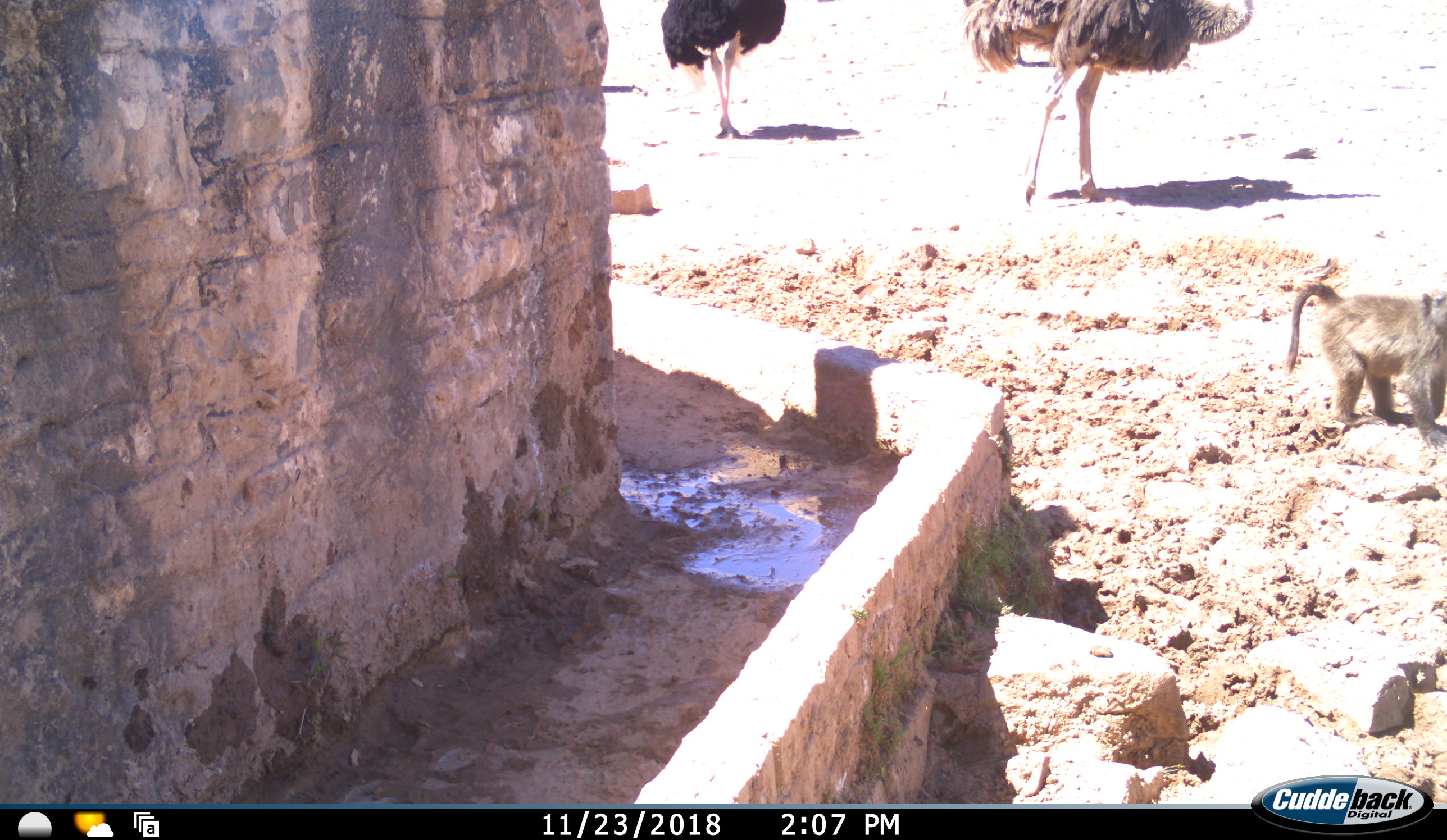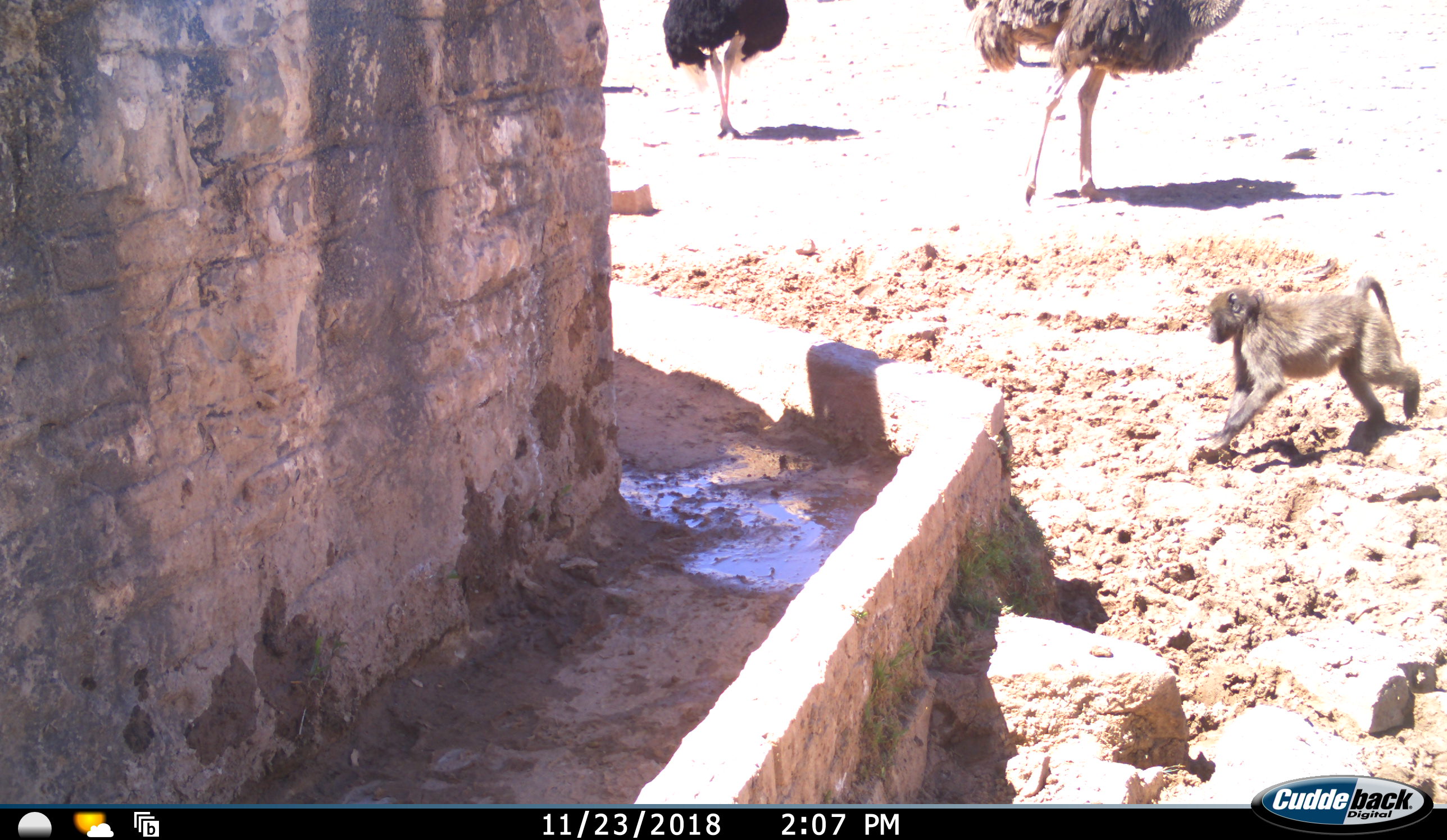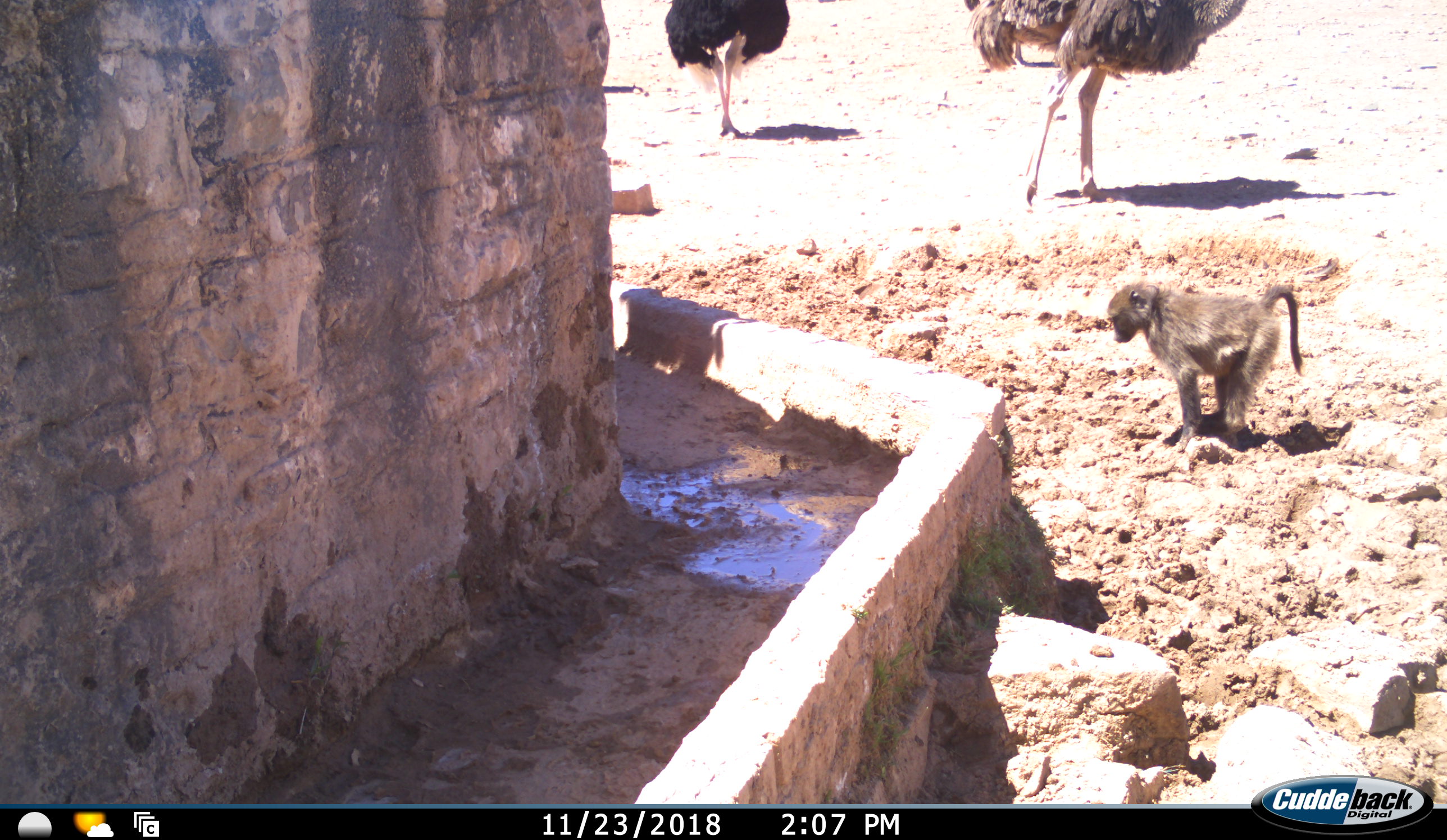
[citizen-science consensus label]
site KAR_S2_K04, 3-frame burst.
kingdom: Animalia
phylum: Chordata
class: Mammalia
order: Primates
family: Cercopithecidae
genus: Papio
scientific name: Papio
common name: baboon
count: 1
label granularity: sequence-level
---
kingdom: Animalia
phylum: Chordata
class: Aves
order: Struthioniformes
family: Struthionidae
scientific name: Struthionidae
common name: ostrich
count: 2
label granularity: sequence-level